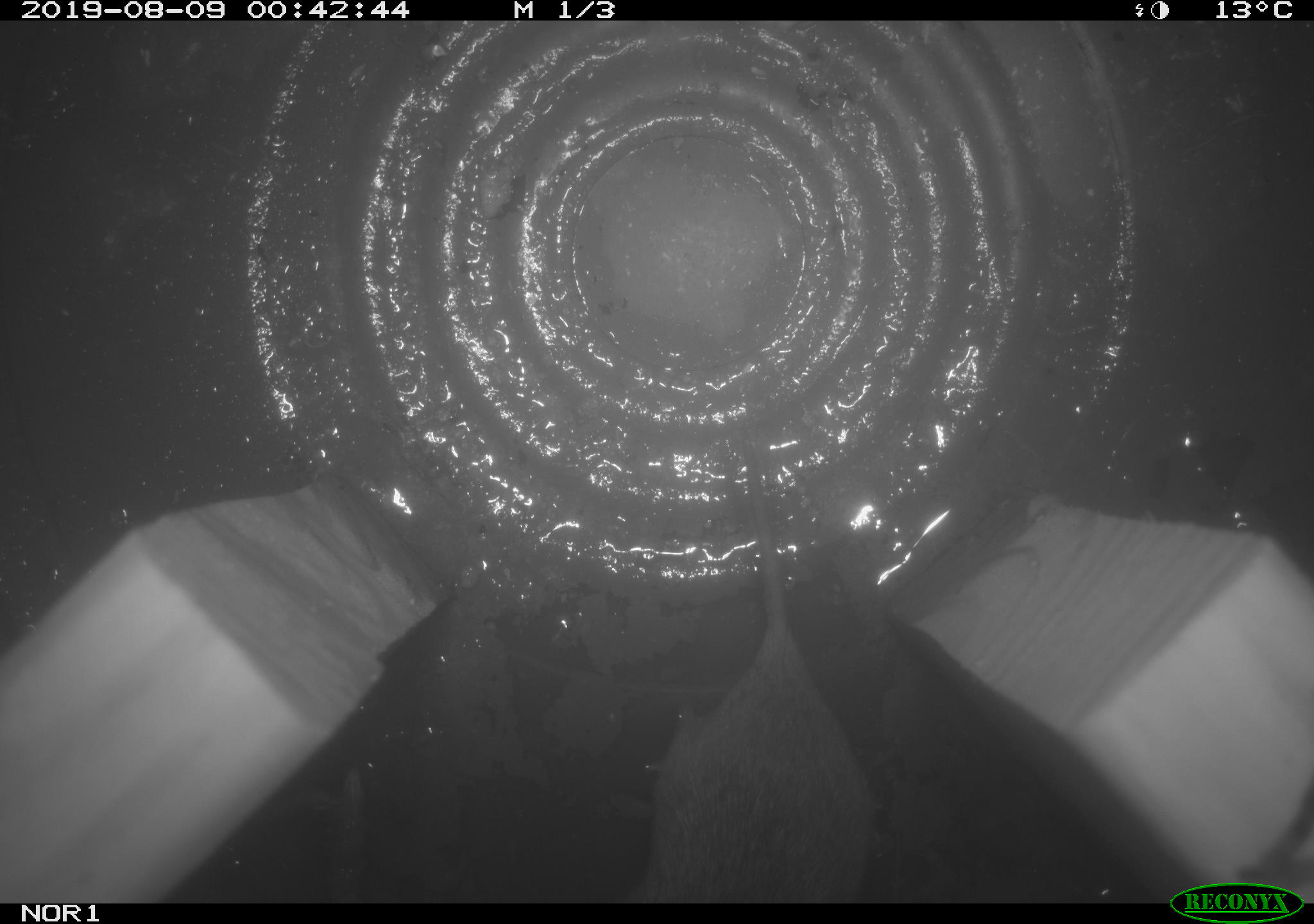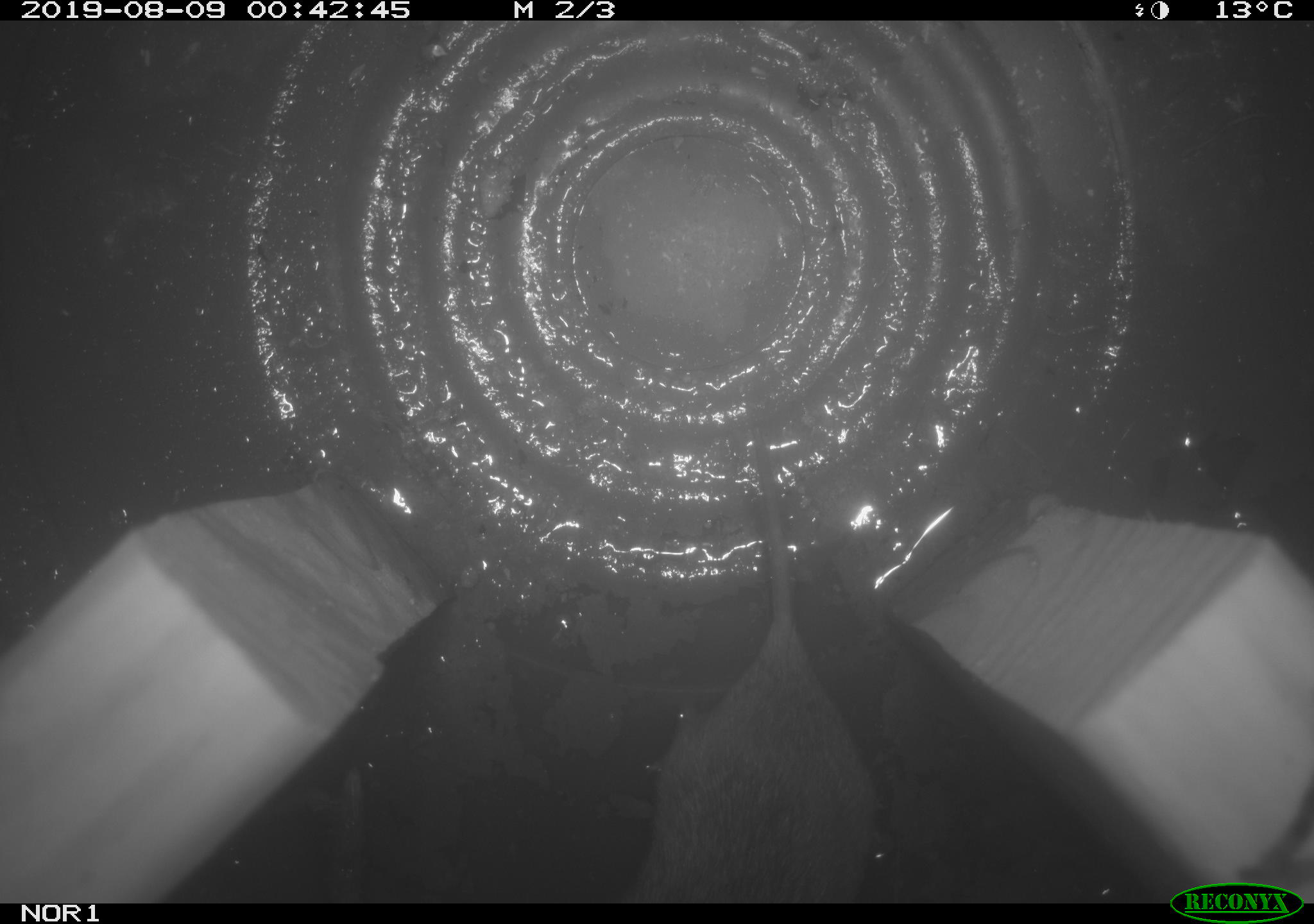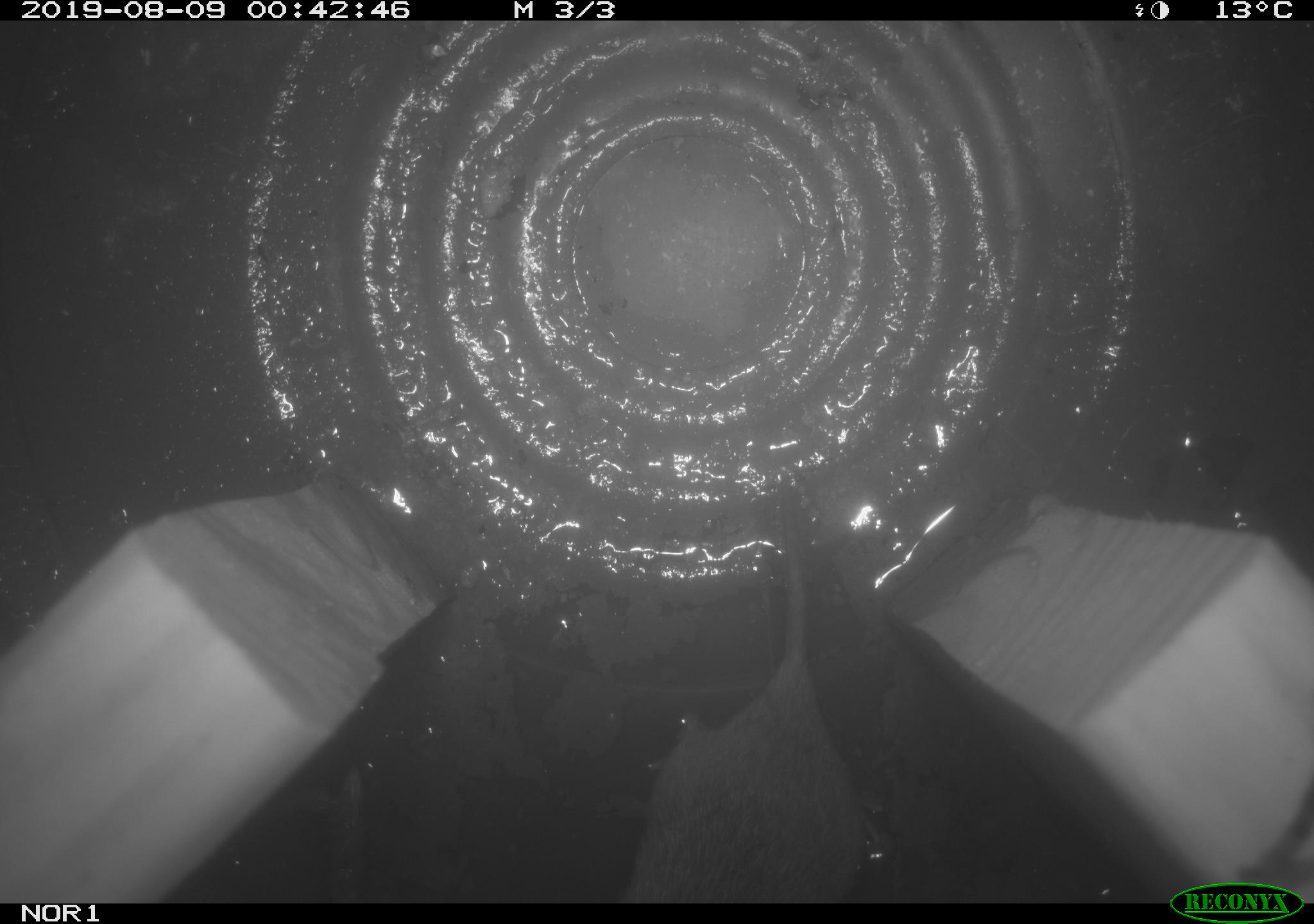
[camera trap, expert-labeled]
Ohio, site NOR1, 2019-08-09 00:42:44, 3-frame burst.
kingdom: Animalia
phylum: Chordata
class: Mammalia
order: Rodentia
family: Cricetidae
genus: Microtus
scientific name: Microtus pennsylvanicus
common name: meadow vole